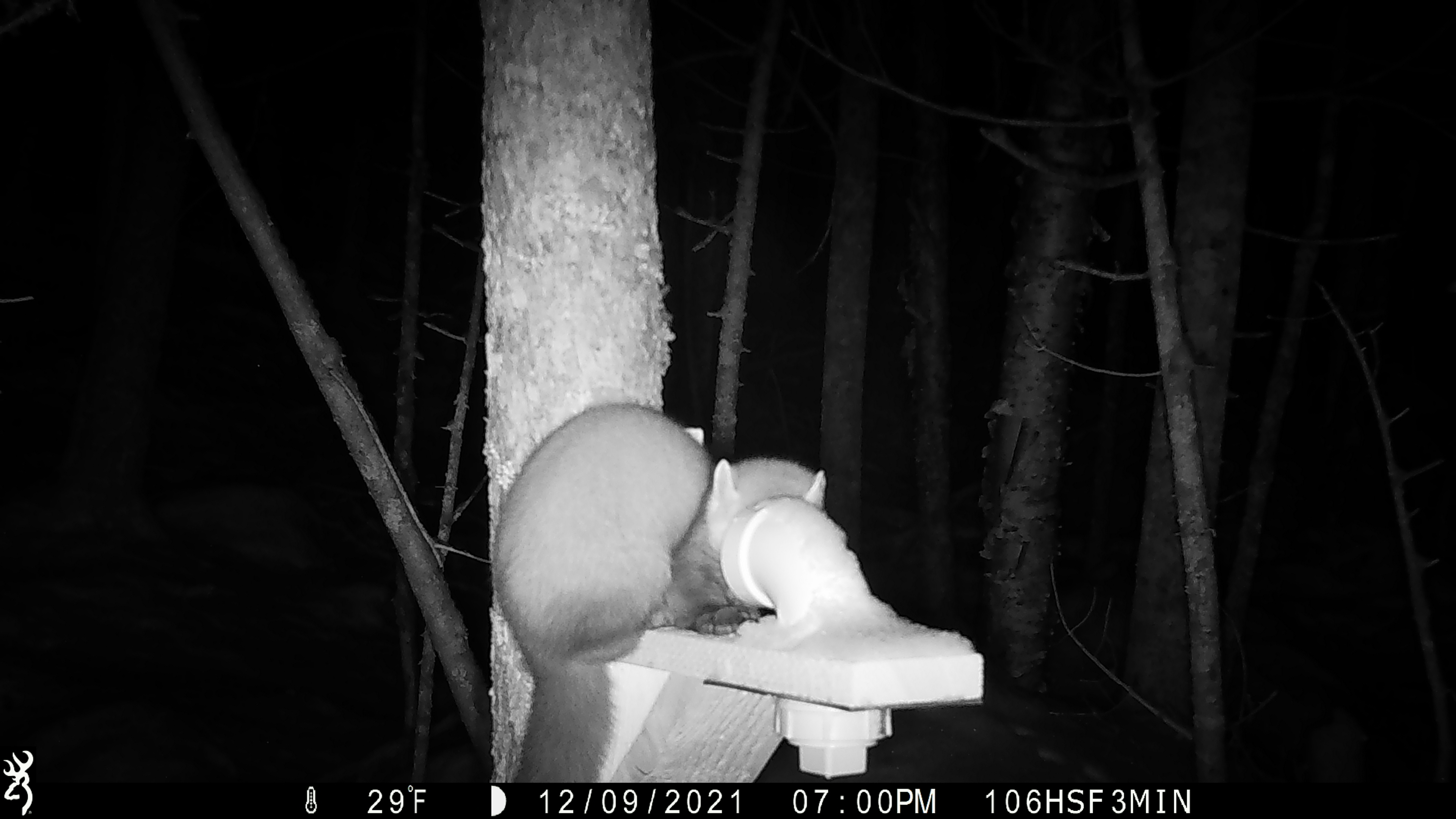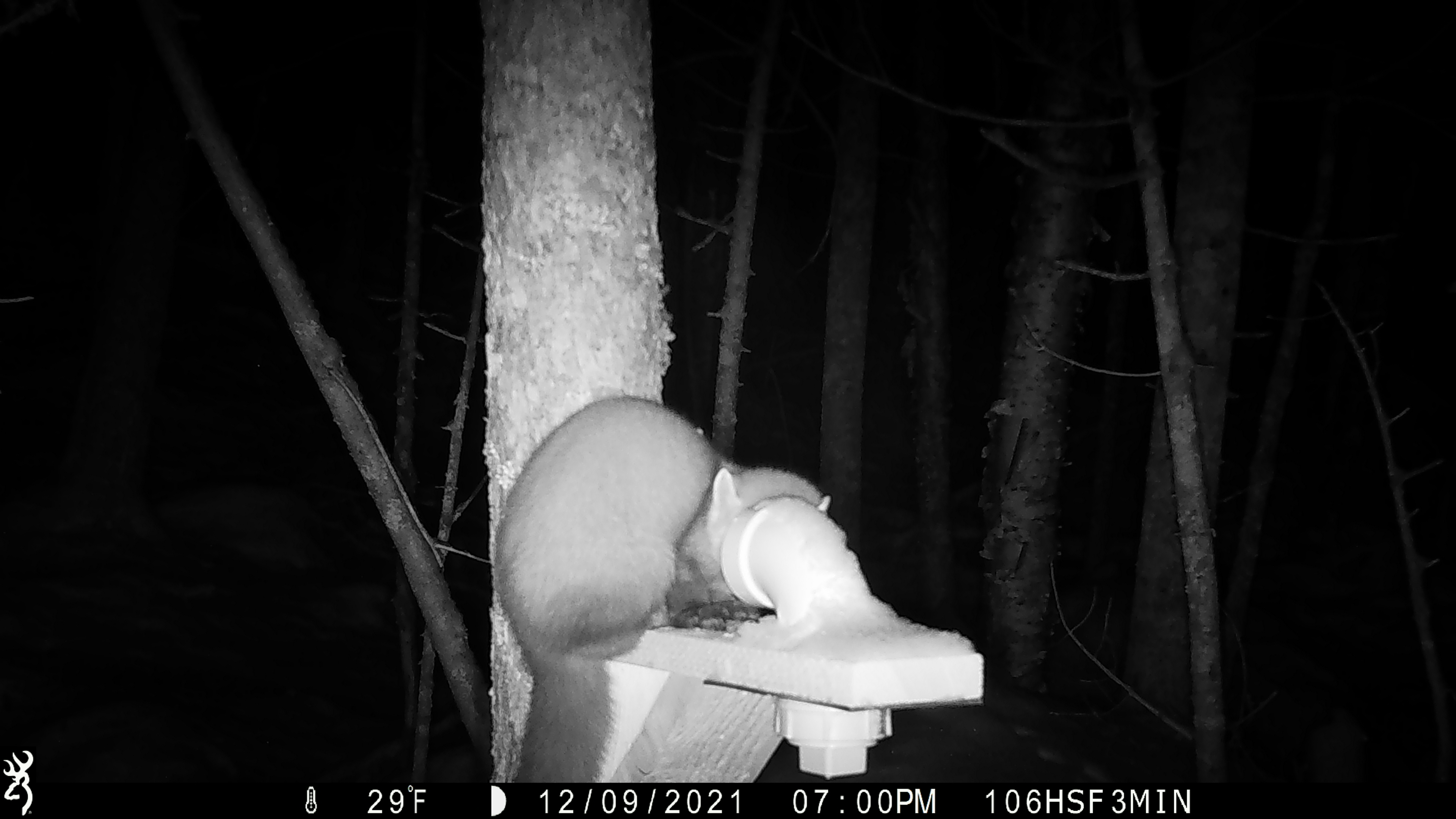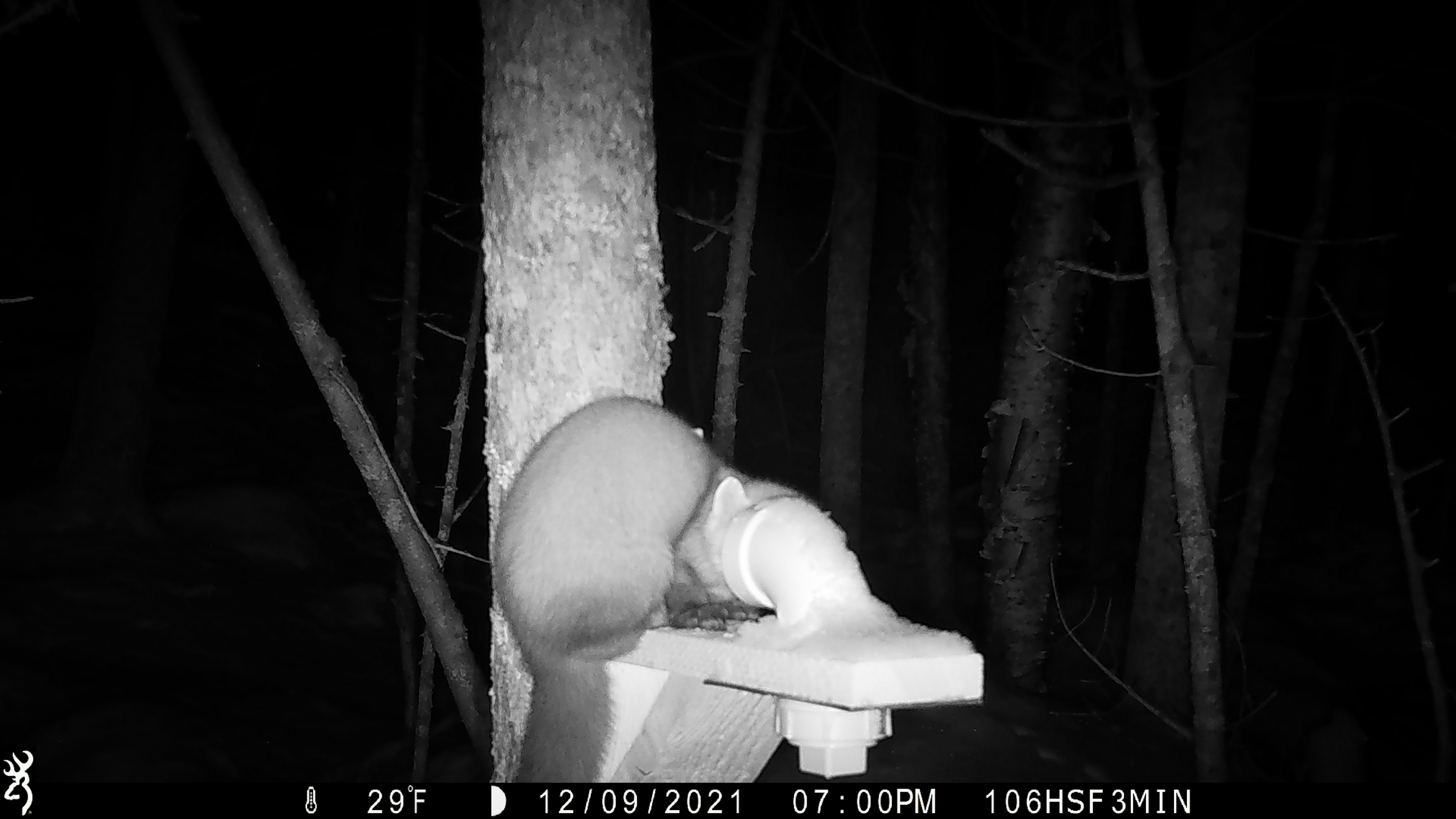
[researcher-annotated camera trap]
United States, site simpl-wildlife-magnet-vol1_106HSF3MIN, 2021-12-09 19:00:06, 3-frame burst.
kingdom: Animalia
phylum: Chordata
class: Mammalia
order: Carnivora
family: Mustelidae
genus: Martes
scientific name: Martes americana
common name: american marten